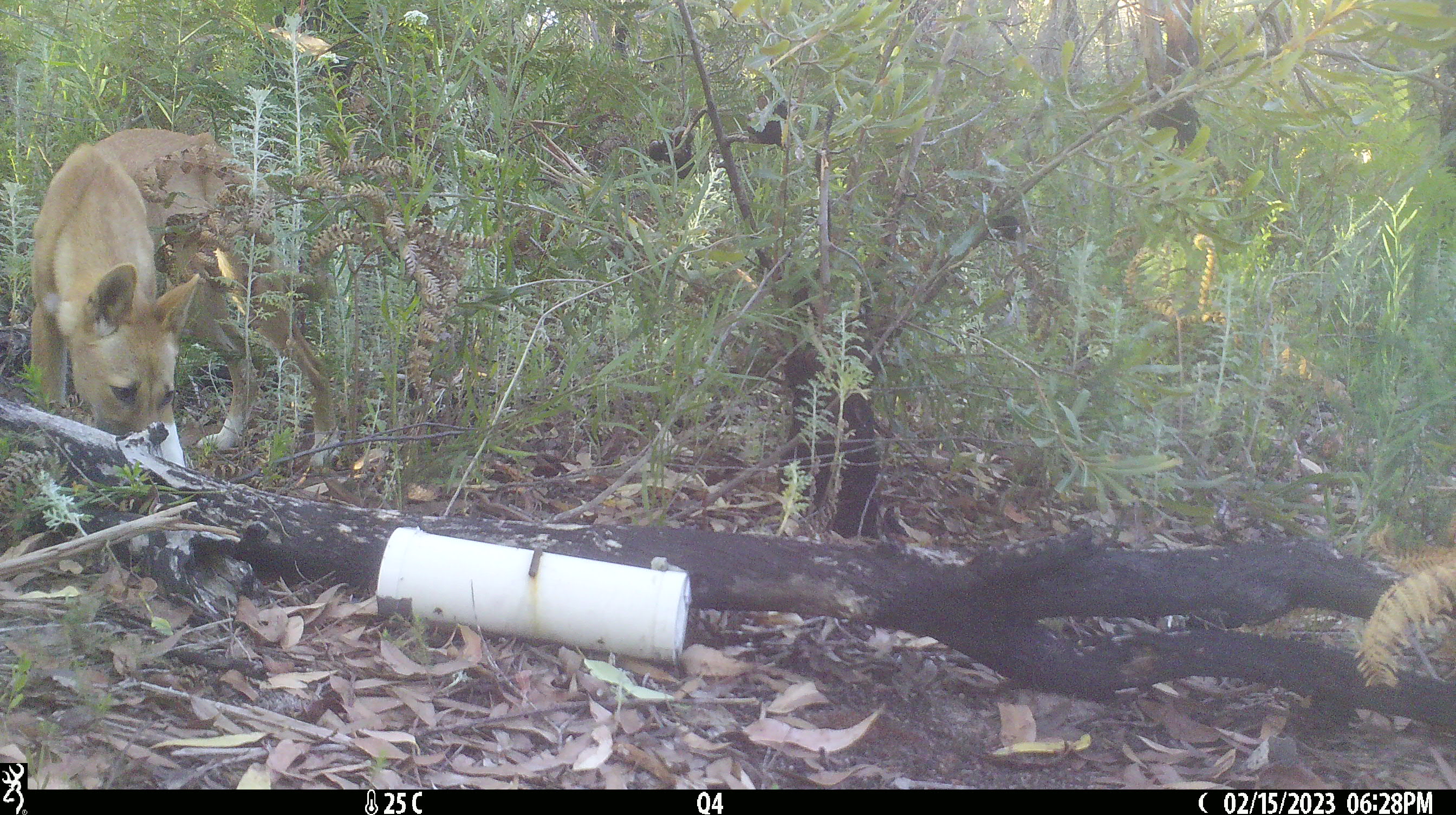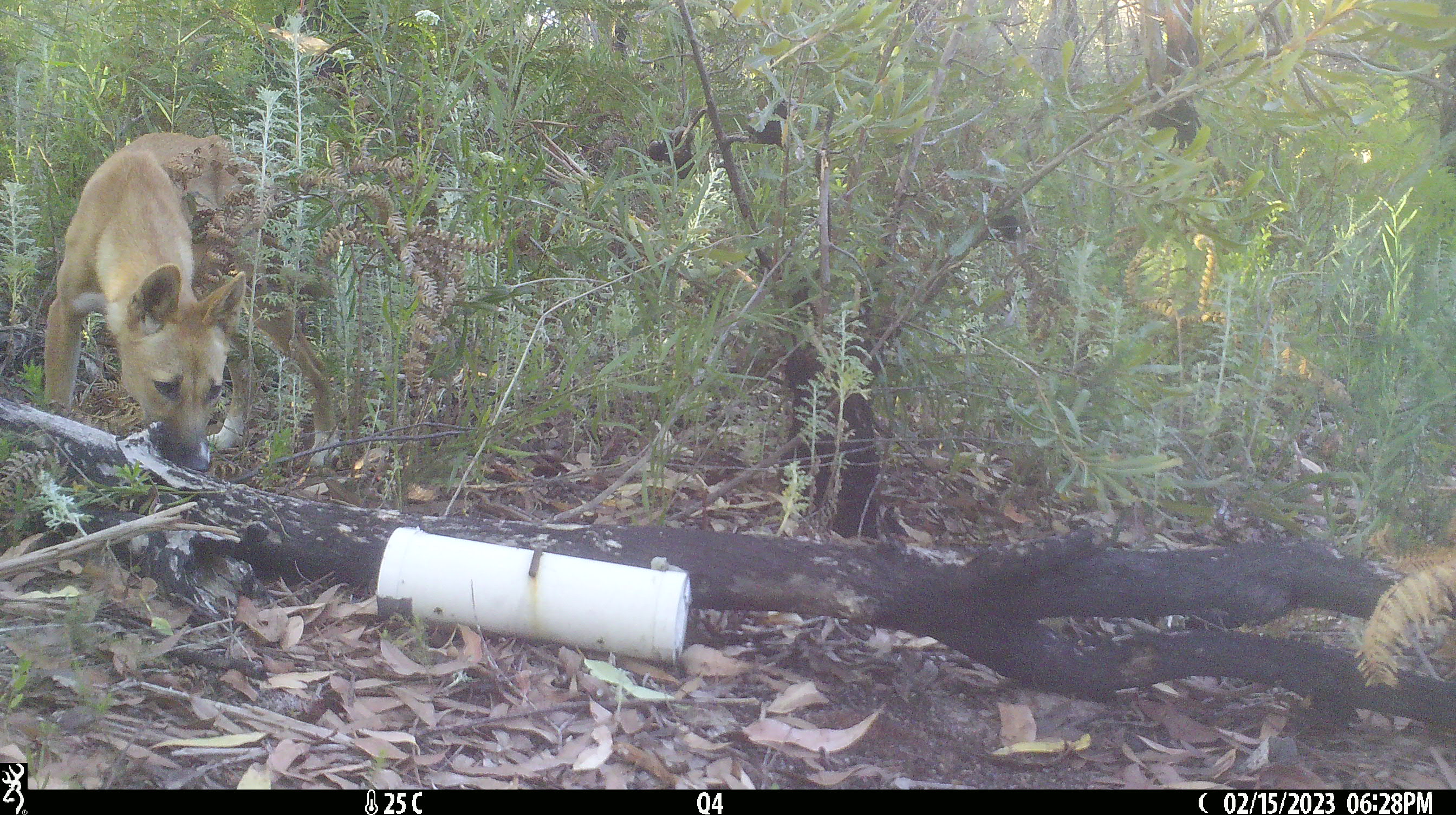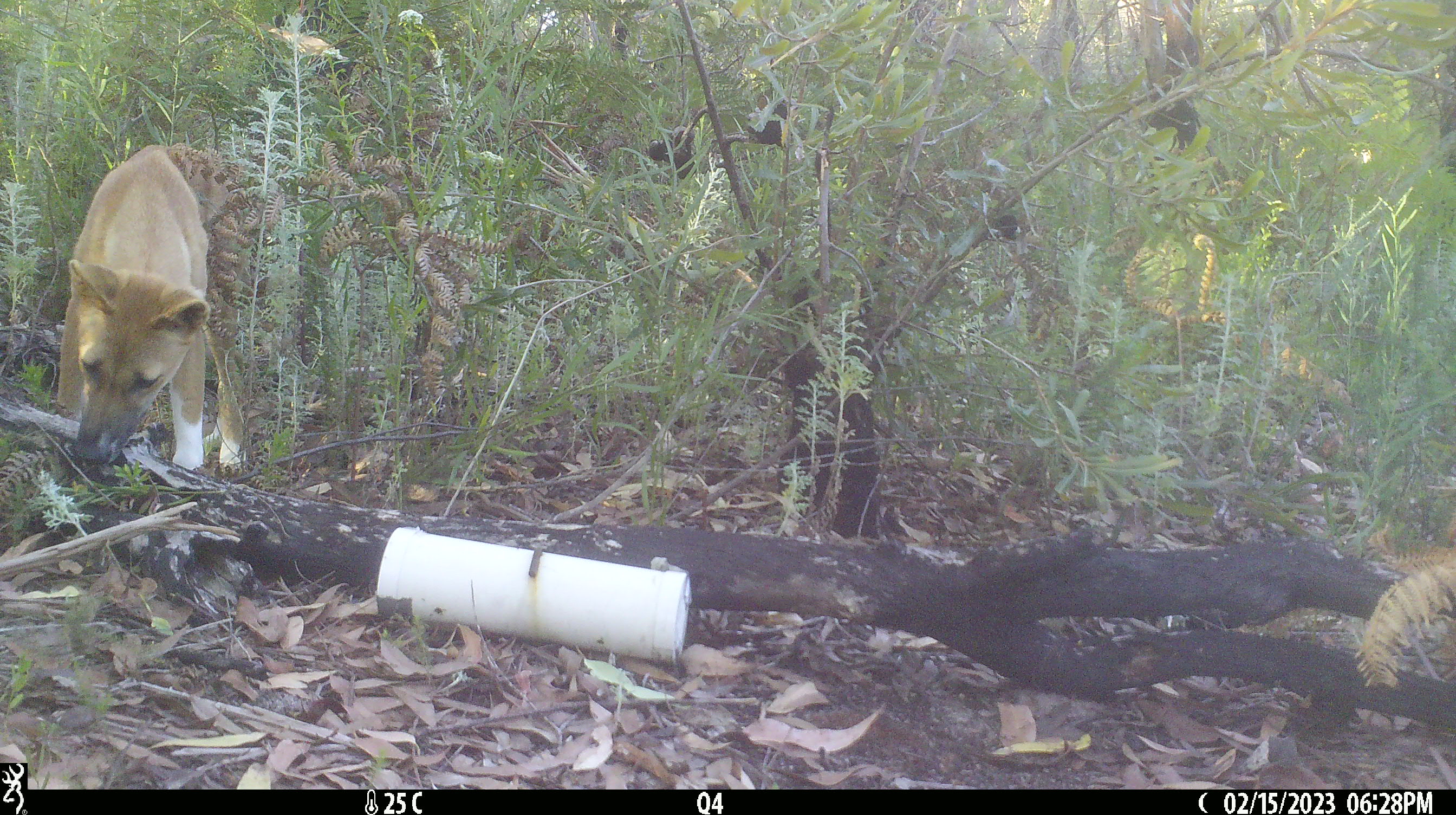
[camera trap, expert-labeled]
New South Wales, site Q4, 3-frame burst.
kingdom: Animalia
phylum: Chordata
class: Mammalia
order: Carnivora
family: Canidae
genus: Canis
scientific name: Canis familiaris dingo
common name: dingo